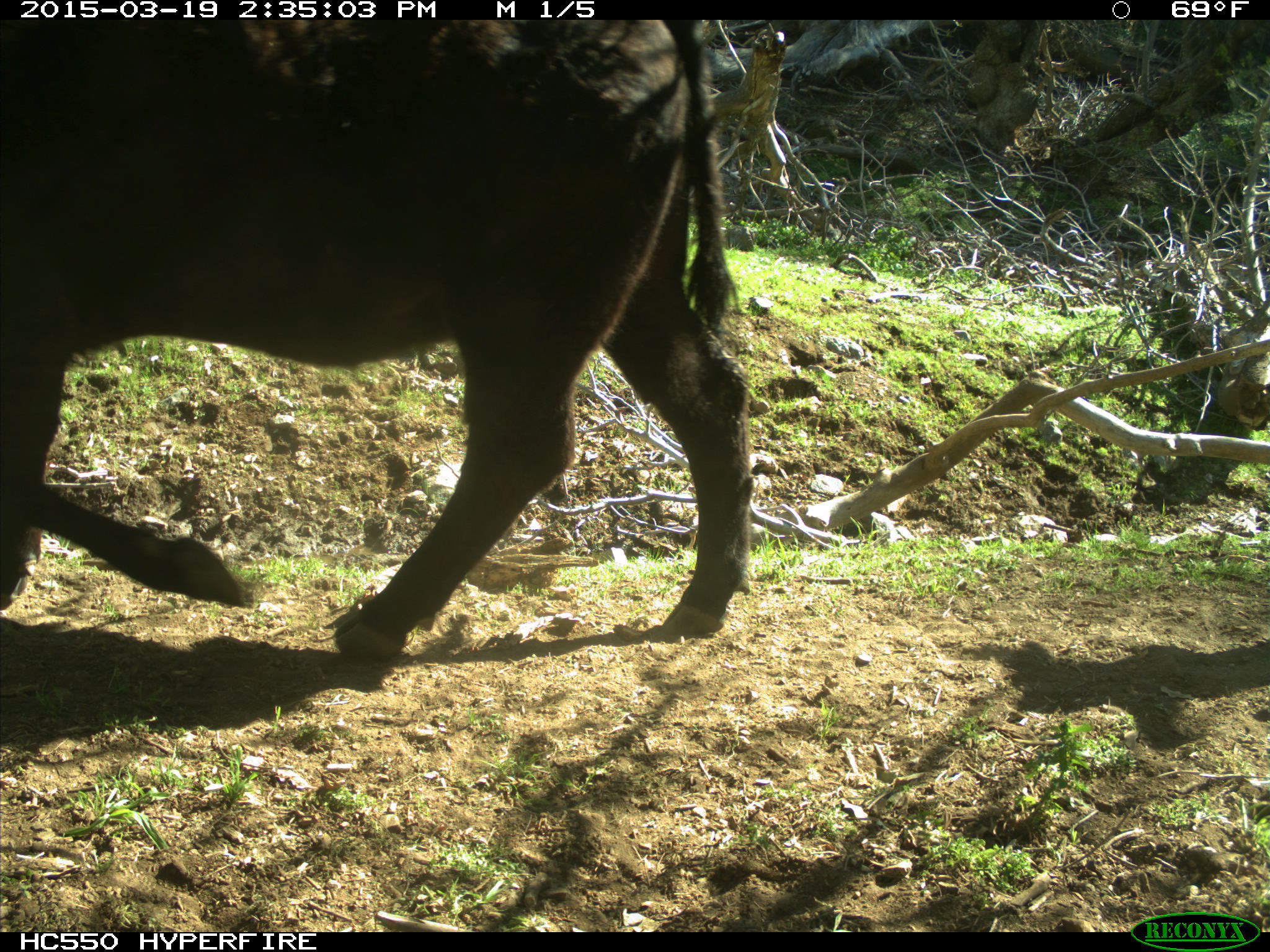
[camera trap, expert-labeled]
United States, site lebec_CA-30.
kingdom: Animalia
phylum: Chordata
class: Mammalia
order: Artiodactyla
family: Bovidae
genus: Bos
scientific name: Bos taurus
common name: domestic cow